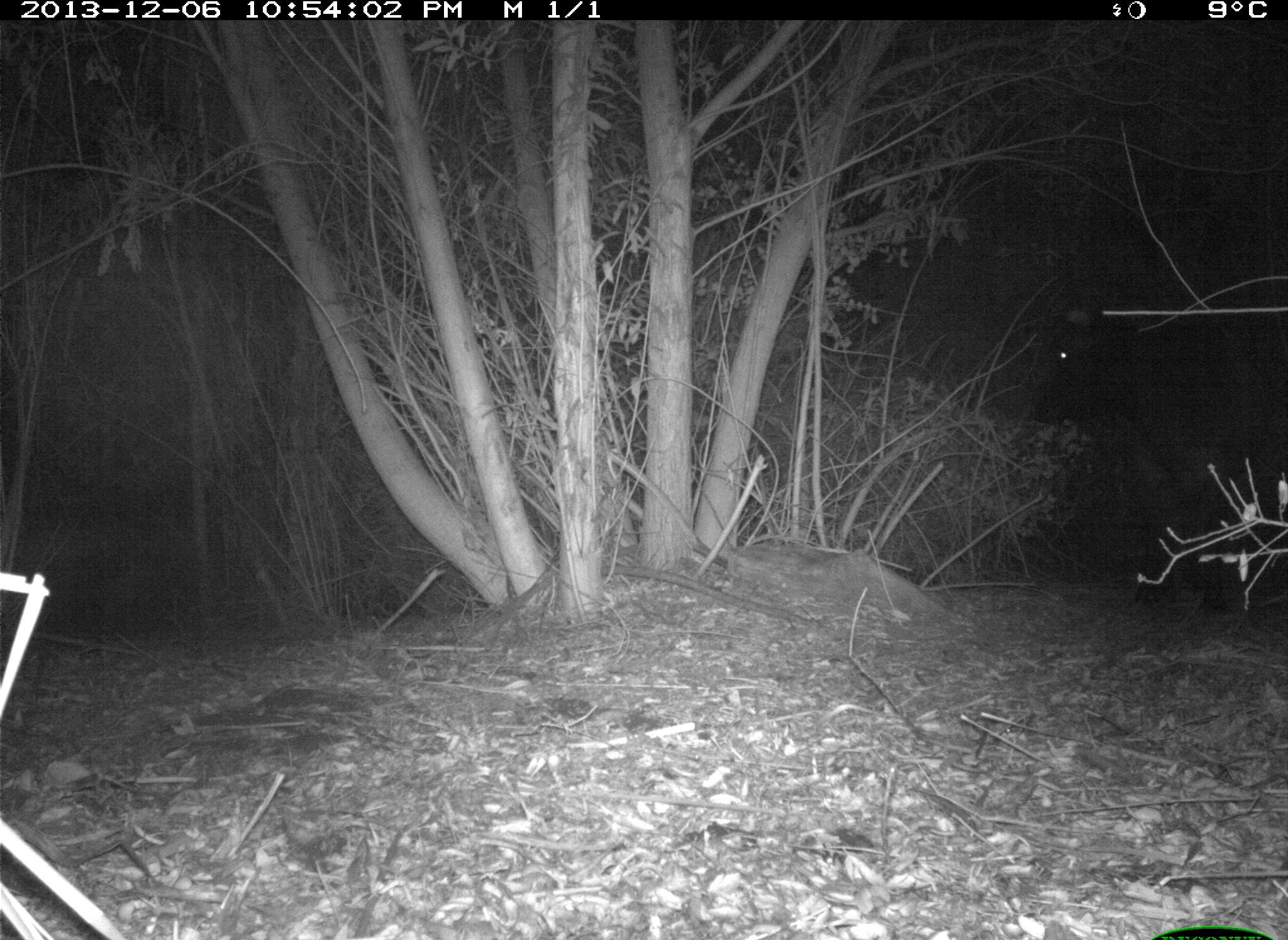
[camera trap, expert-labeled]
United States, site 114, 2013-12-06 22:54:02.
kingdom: Animalia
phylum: Chordata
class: Mammalia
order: Artiodactyla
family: Bovidae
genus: Bos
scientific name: Bos taurus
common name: cow